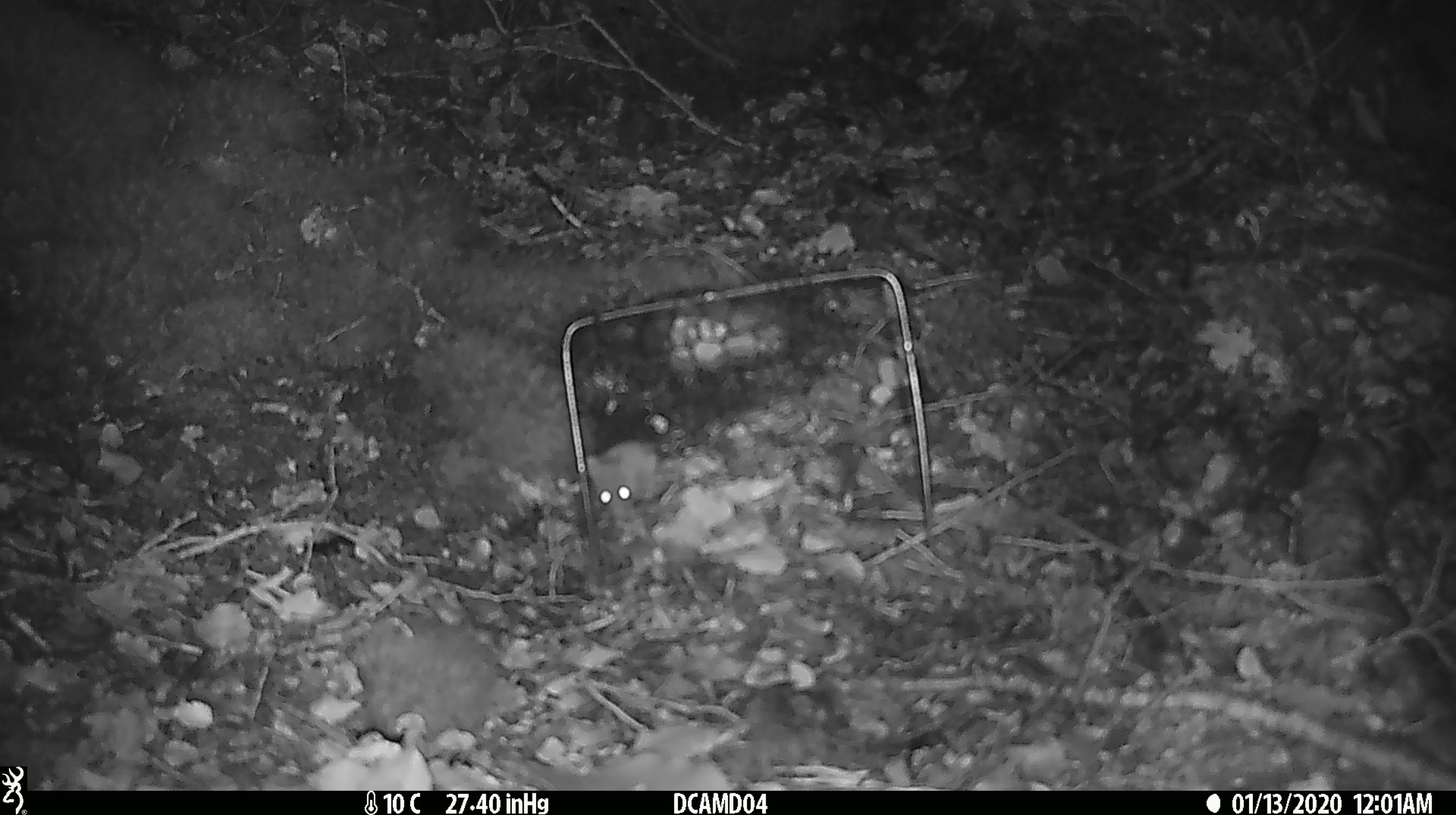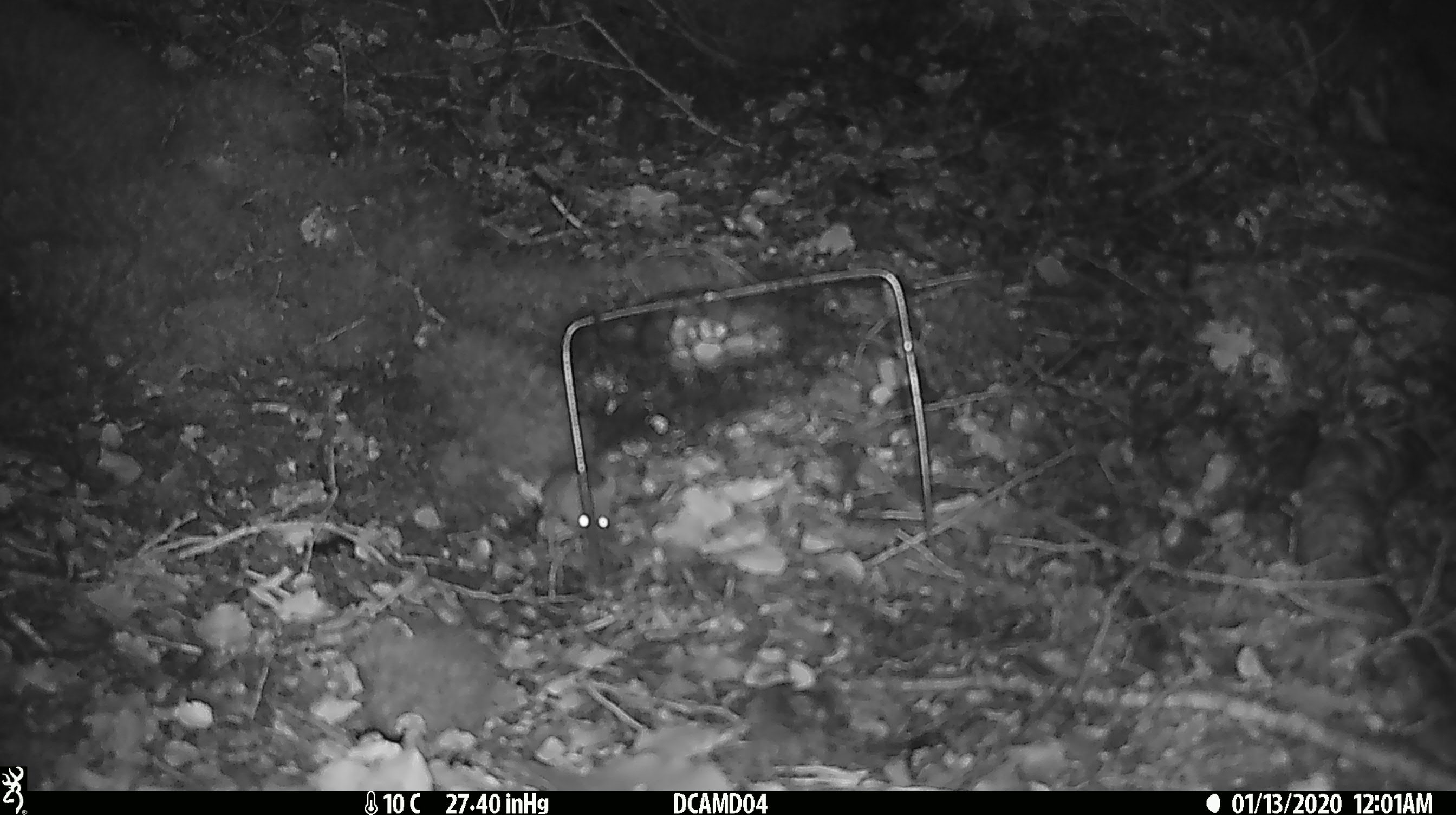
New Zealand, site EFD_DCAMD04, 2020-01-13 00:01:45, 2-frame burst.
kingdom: Animalia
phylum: Chordata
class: Mammalia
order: Rodentia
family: Muridae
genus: Mus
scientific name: Mus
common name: mouse